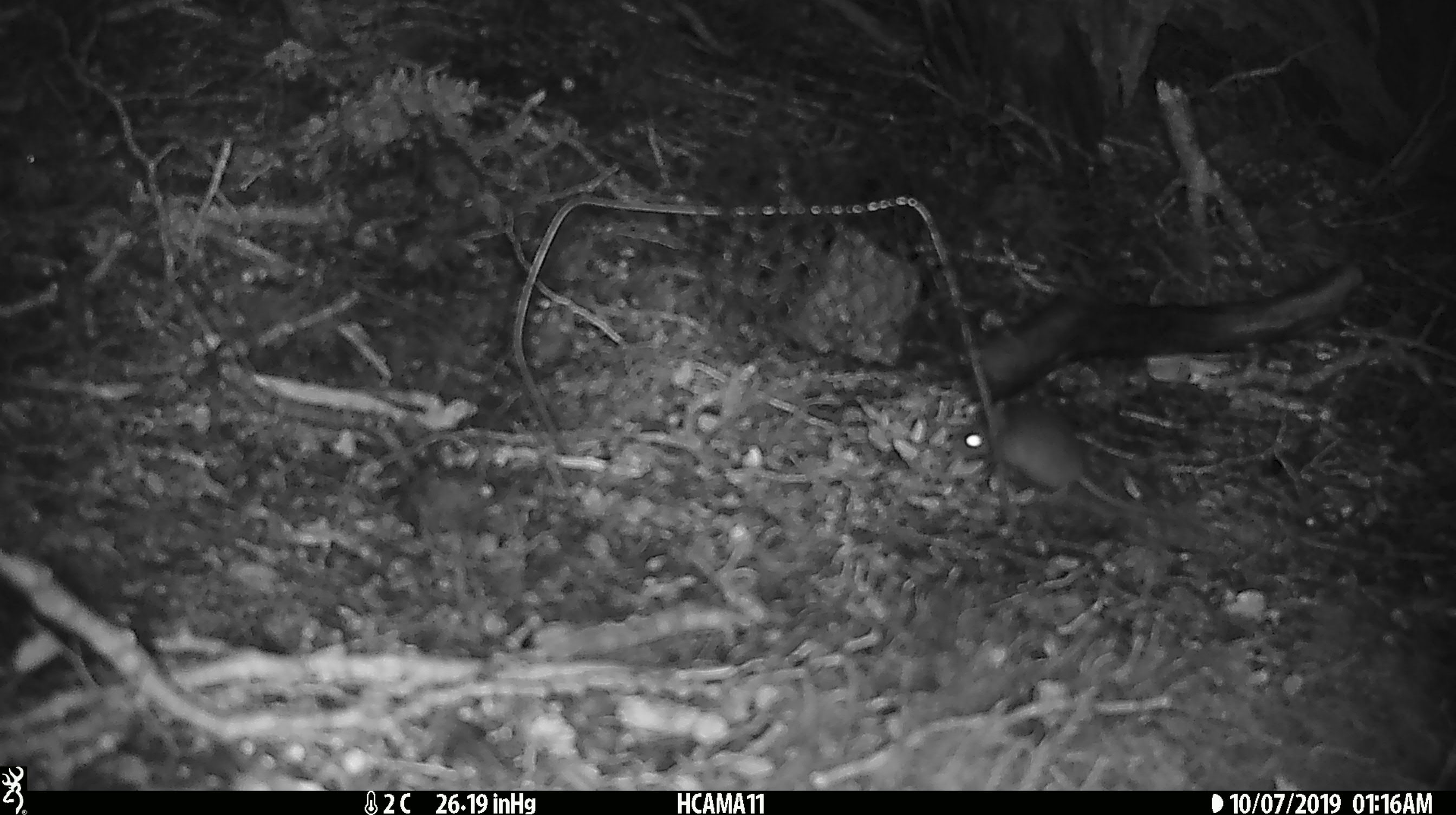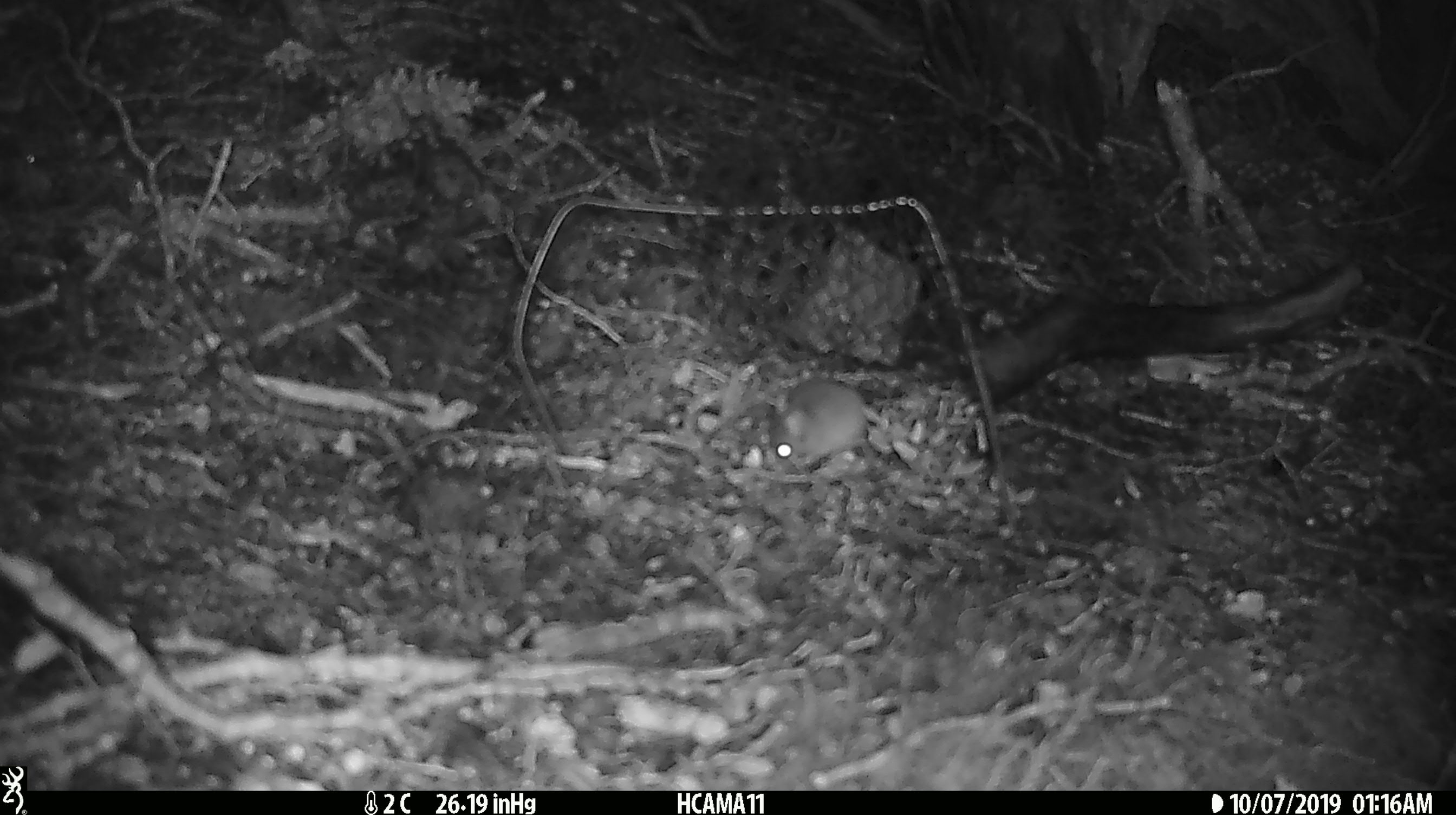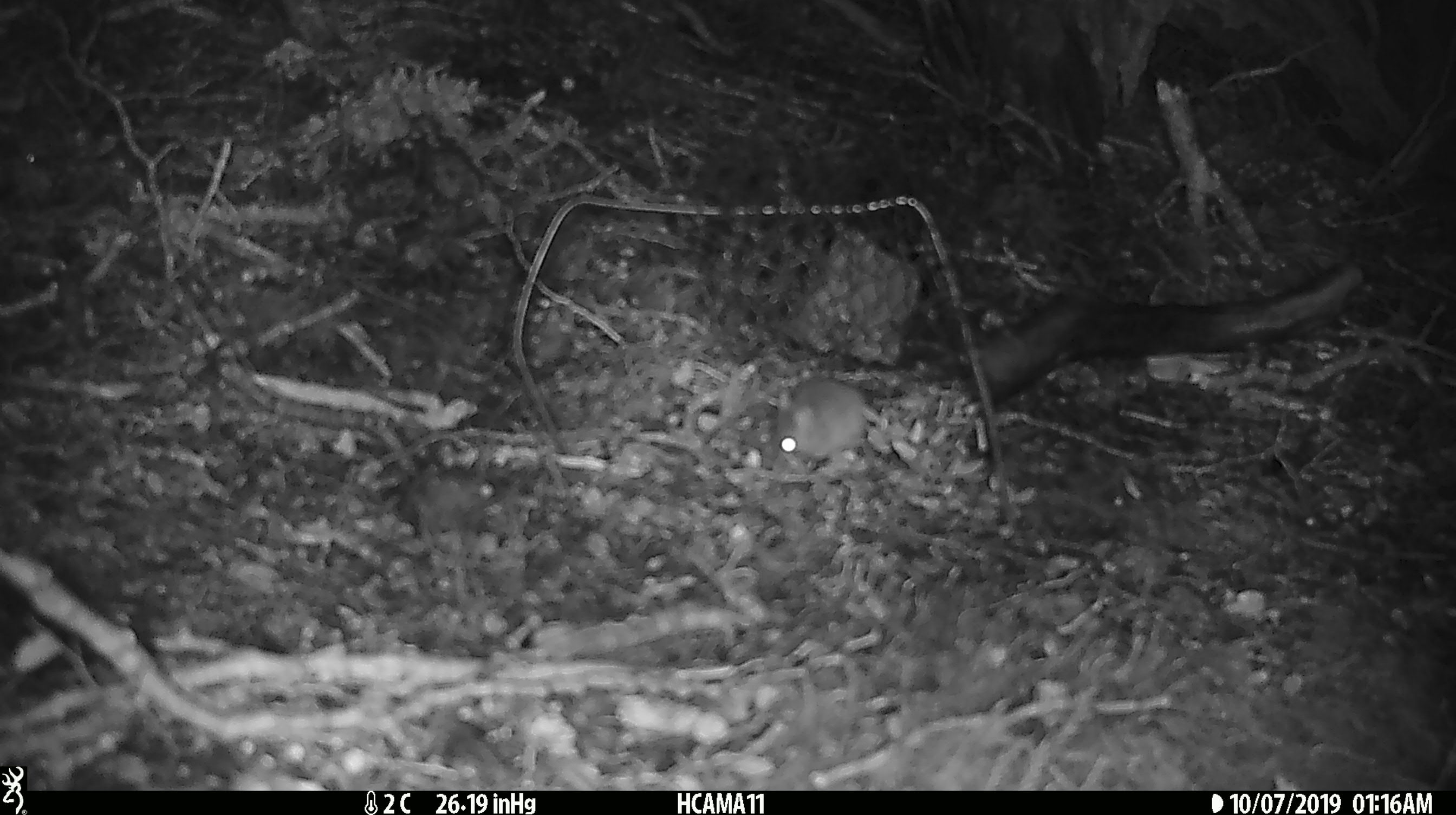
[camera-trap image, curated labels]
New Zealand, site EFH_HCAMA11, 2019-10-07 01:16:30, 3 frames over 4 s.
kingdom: Animalia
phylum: Chordata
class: Mammalia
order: Rodentia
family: Muridae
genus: Mus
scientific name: Mus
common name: mouse